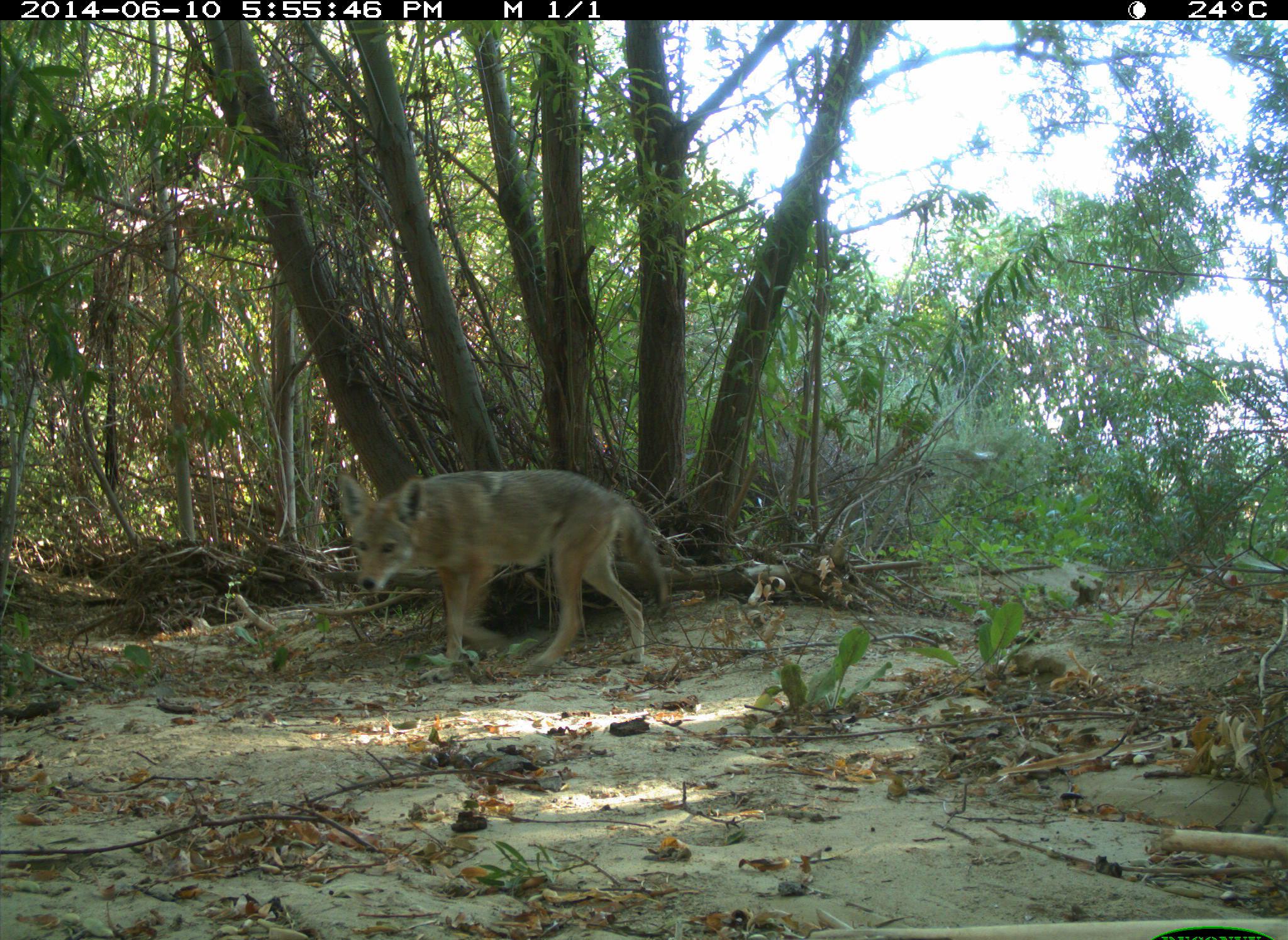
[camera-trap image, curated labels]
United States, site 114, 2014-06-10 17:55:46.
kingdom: Animalia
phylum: Chordata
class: Mammalia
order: Carnivora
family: Canidae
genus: Canis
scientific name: Canis latrans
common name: coyote